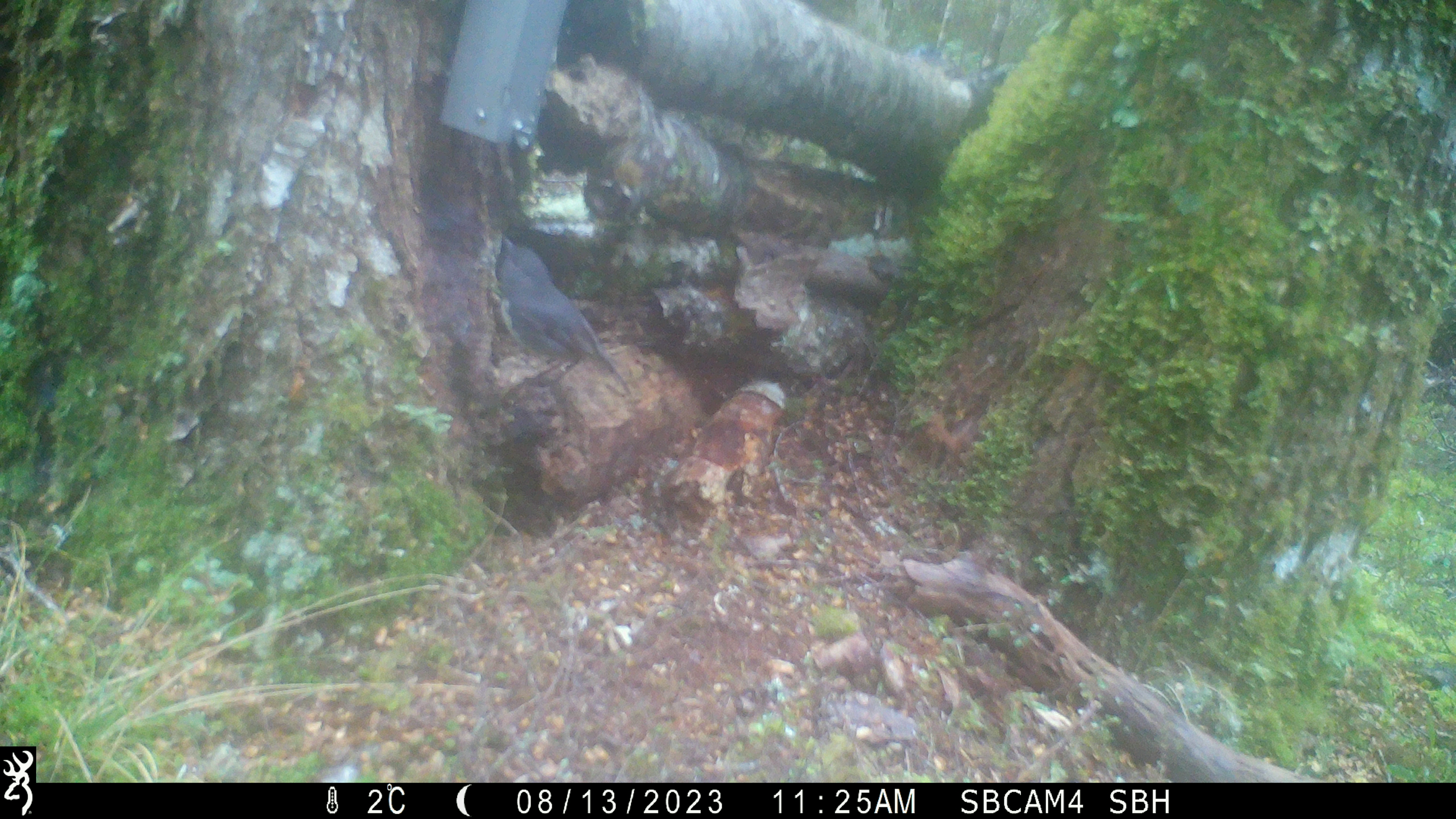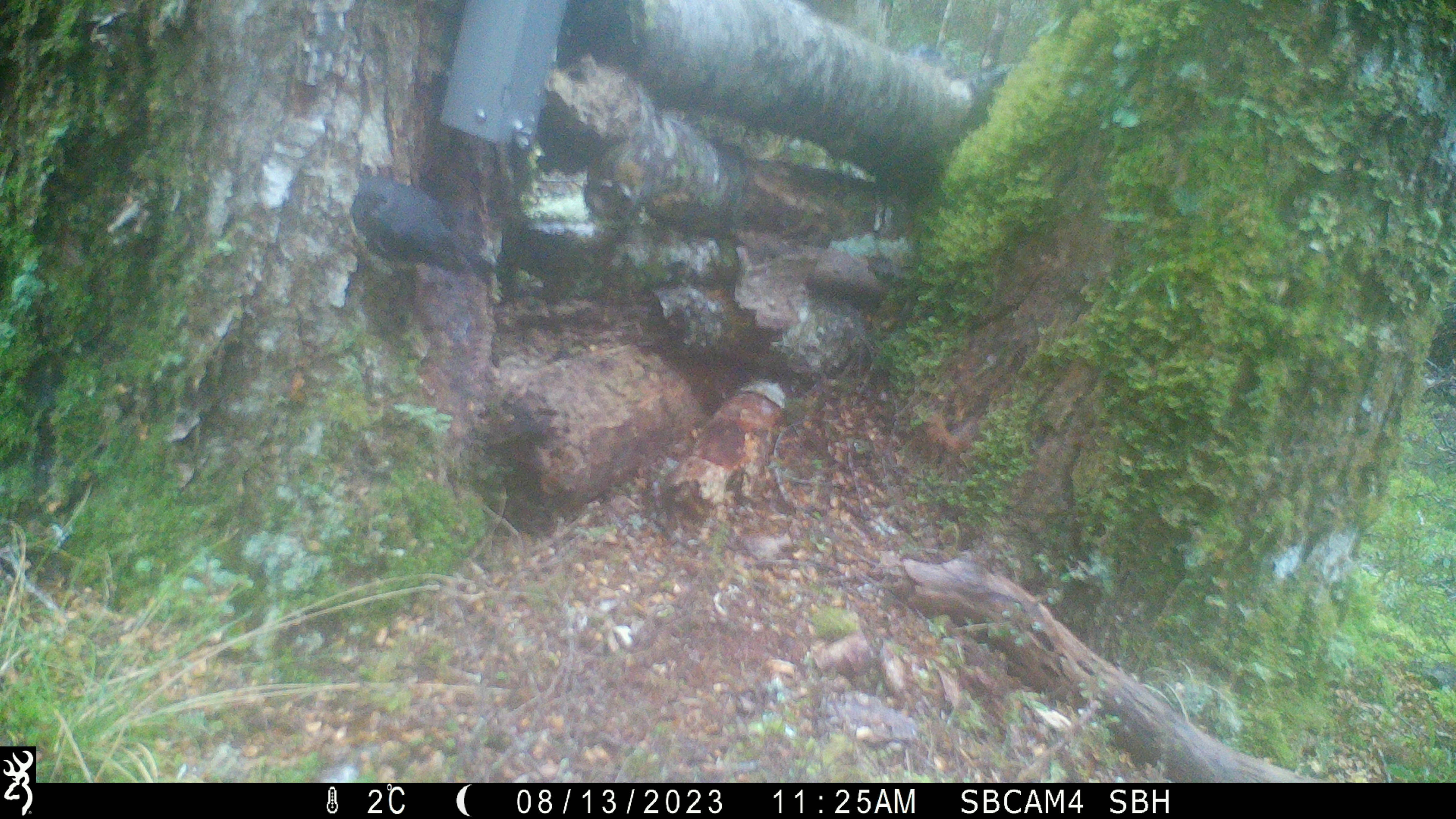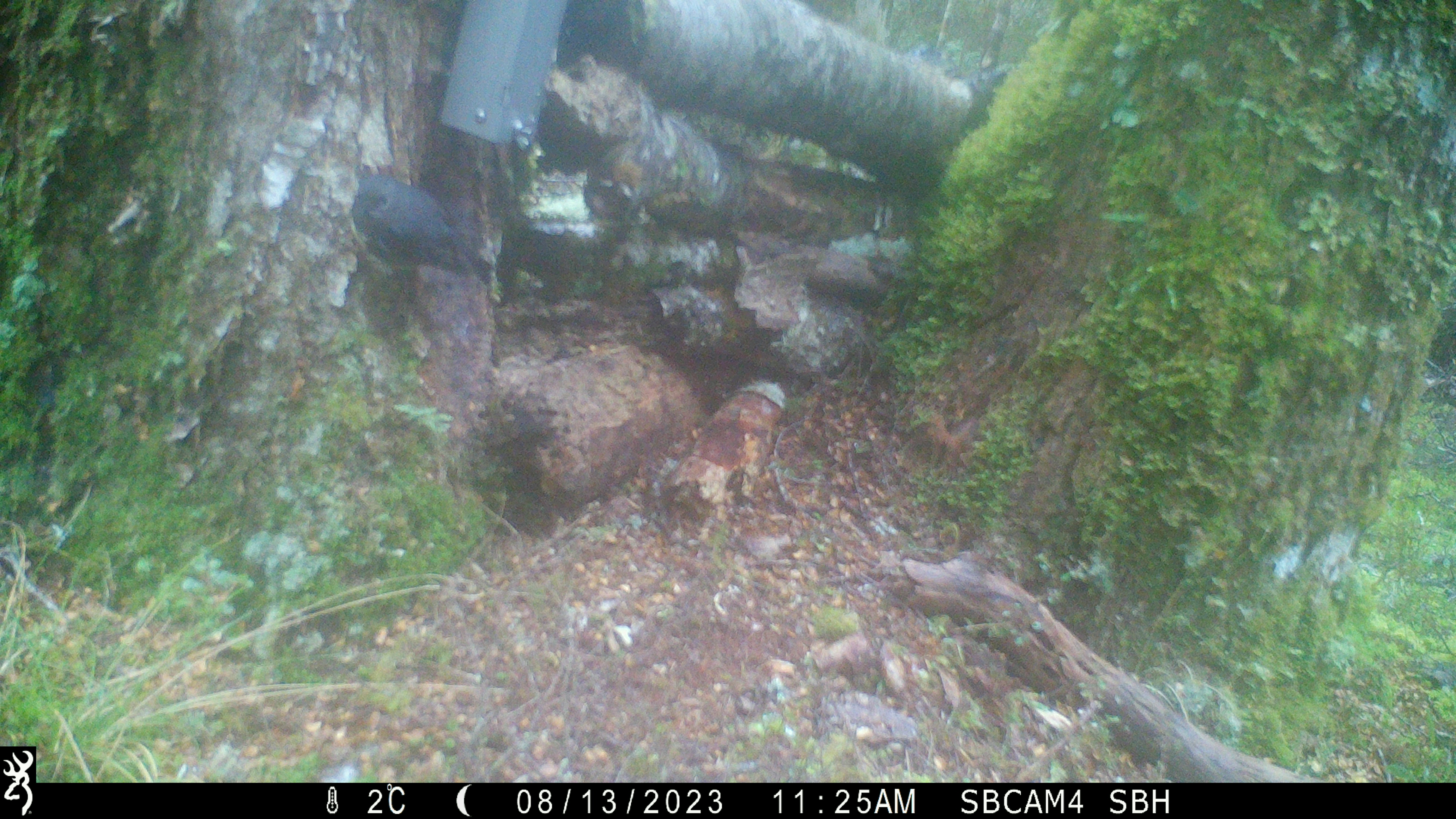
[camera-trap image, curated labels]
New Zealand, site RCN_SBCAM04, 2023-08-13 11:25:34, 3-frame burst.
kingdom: Animalia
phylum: Chordata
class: Aves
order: Passeriformes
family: Petroicidae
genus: Petroica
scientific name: Petroica australis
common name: new zealand robin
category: robin